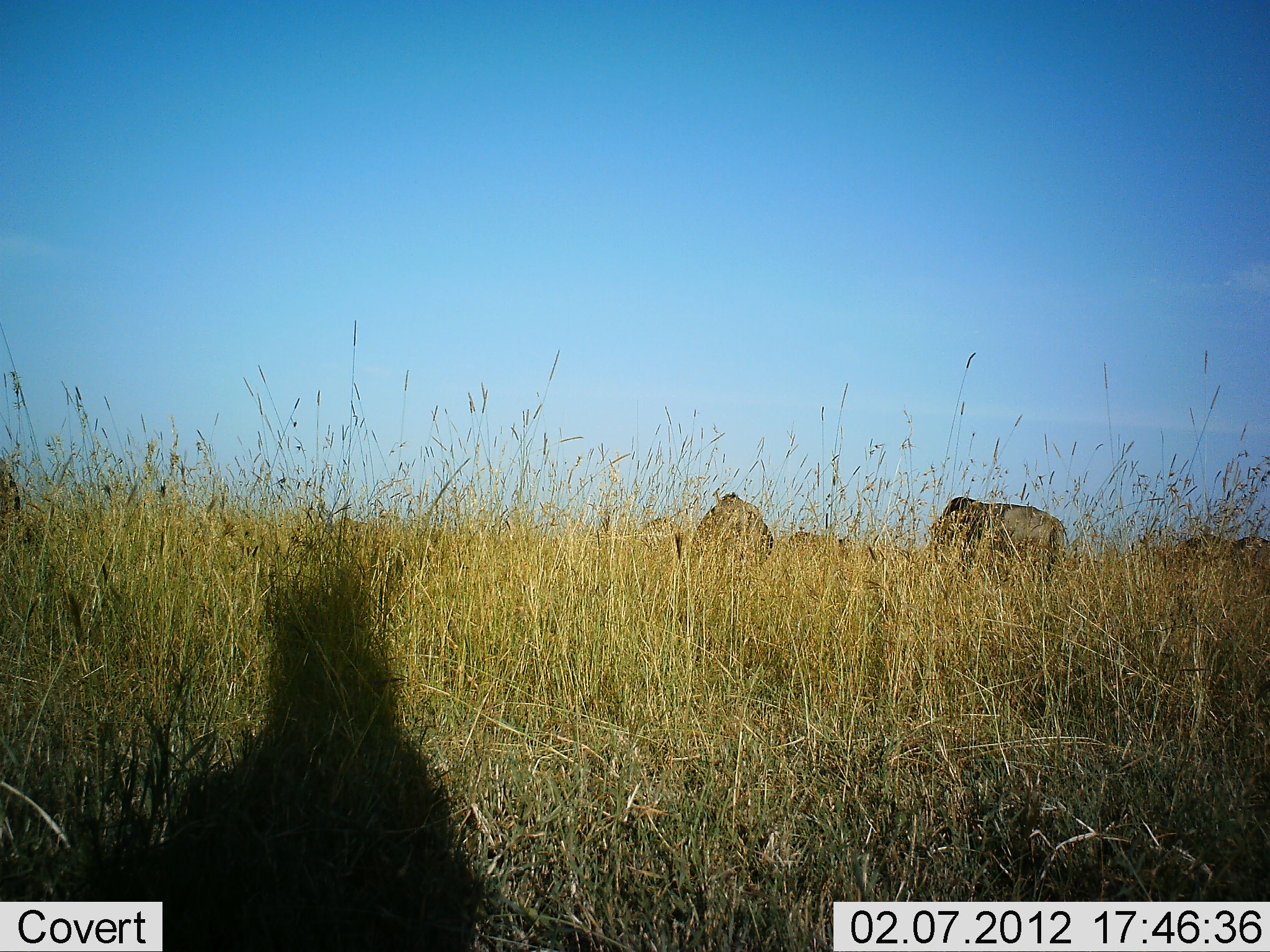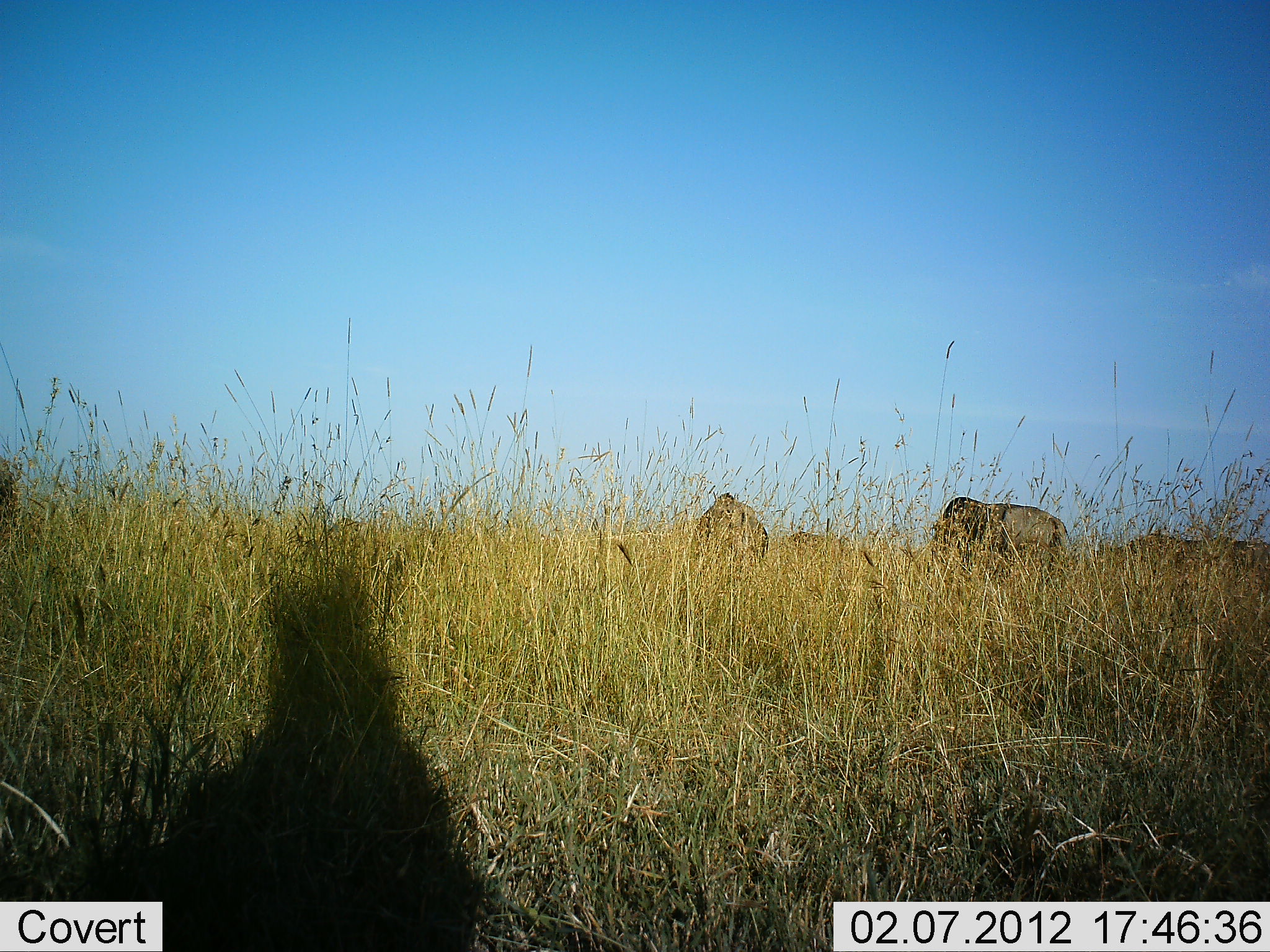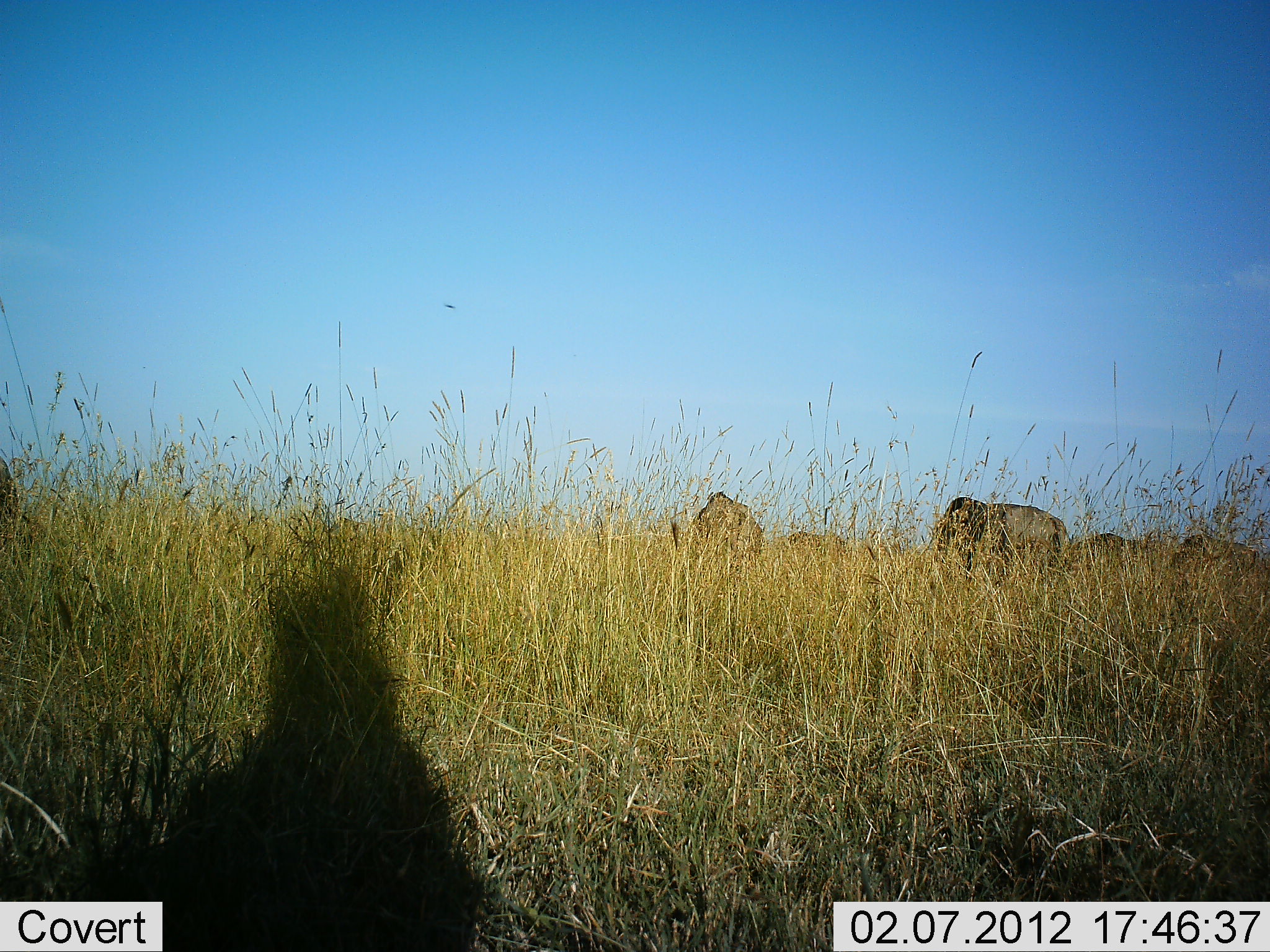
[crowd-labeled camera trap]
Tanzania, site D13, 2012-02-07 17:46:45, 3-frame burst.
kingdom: Animalia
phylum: Chordata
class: Mammalia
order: Artiodactyla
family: Bovidae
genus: Connochaetes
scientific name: Connochaetes taurinus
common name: blue wildebeest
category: wildebeest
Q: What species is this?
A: Wildebeest (blue wildebeest) (Connochaetes taurinus).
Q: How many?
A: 5.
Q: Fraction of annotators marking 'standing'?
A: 35%.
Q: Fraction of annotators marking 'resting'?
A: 5%.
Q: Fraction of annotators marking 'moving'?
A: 35%.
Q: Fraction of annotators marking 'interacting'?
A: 0%.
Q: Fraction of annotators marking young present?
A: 0%.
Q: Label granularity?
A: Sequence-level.